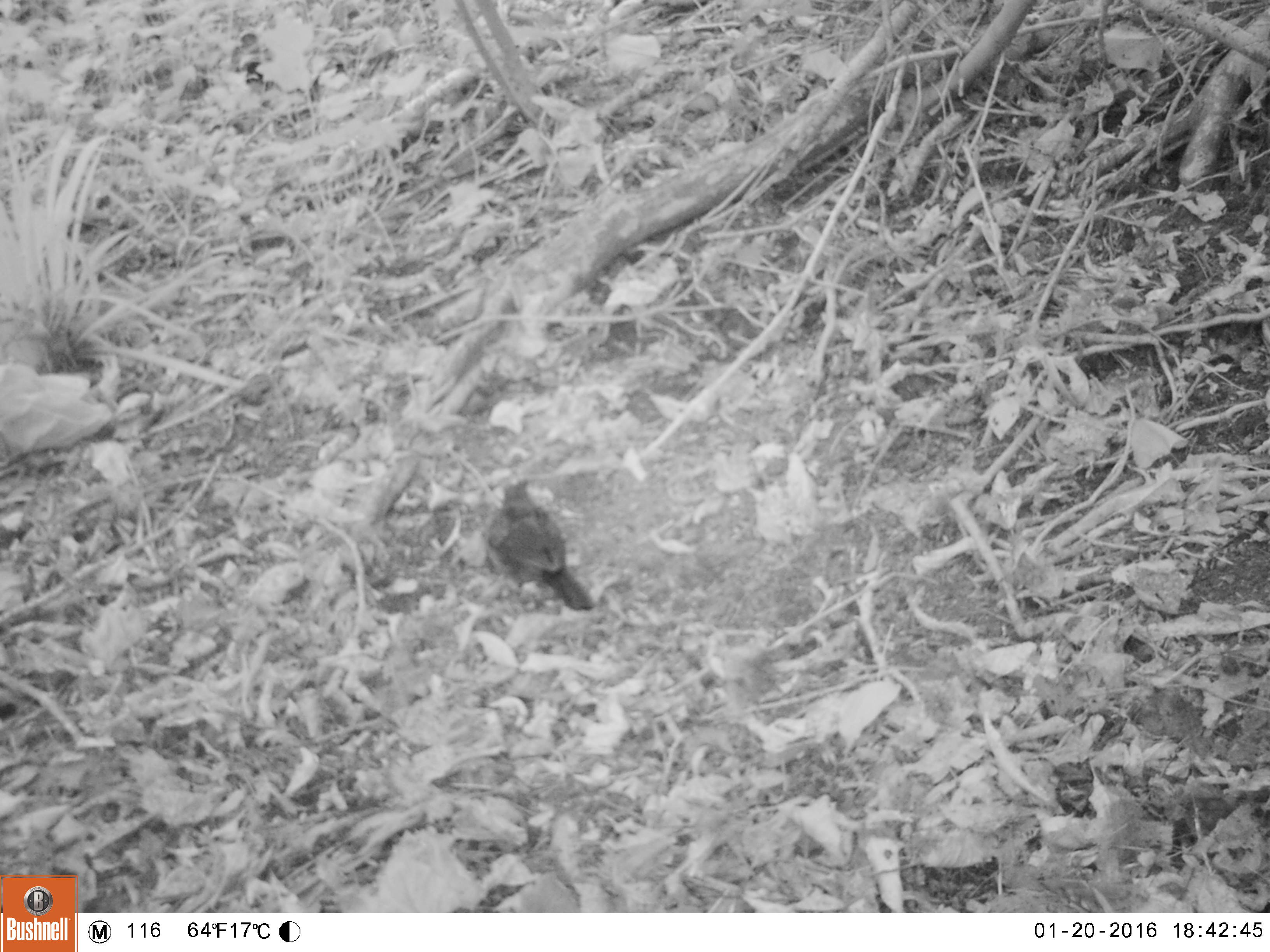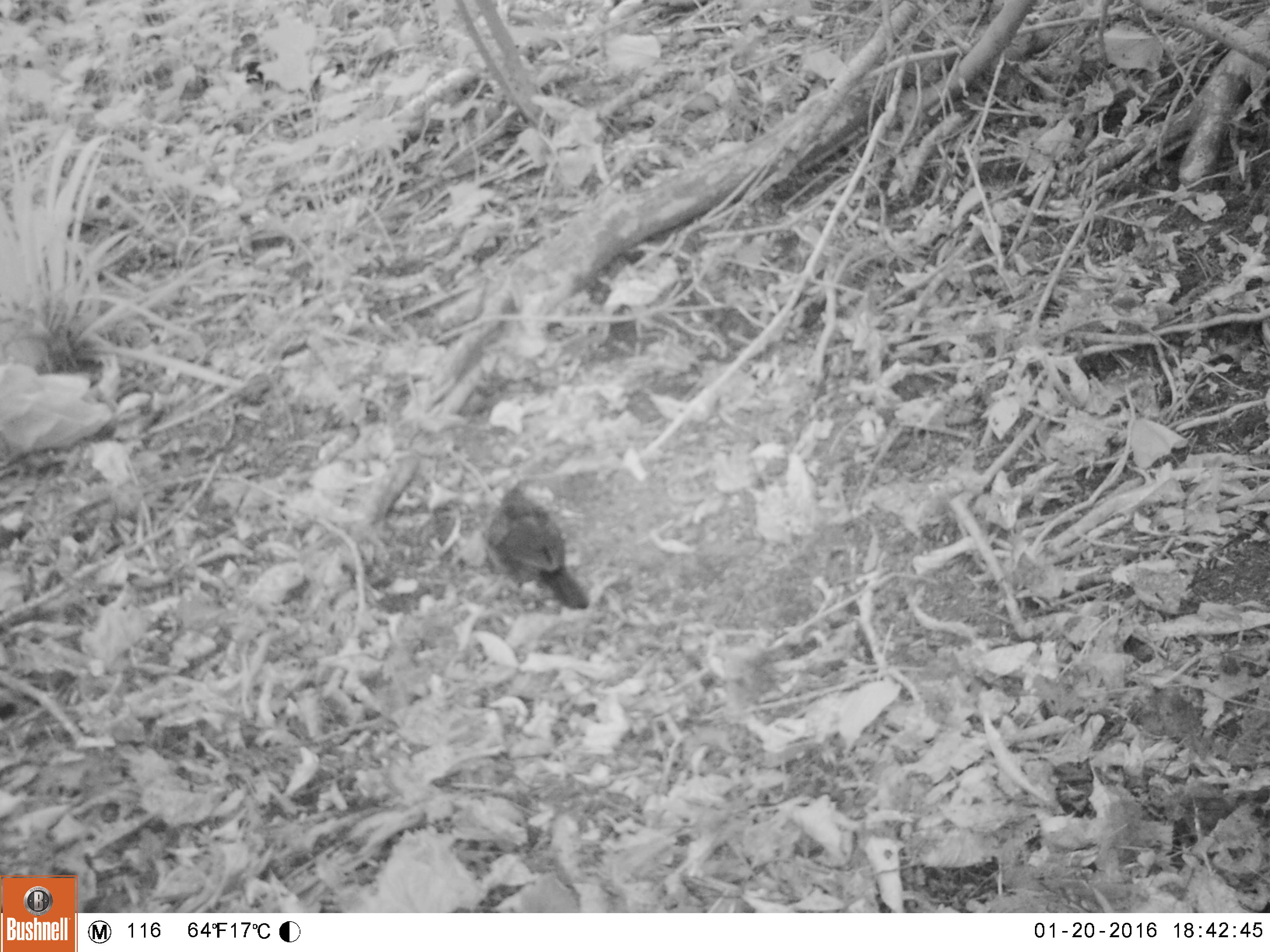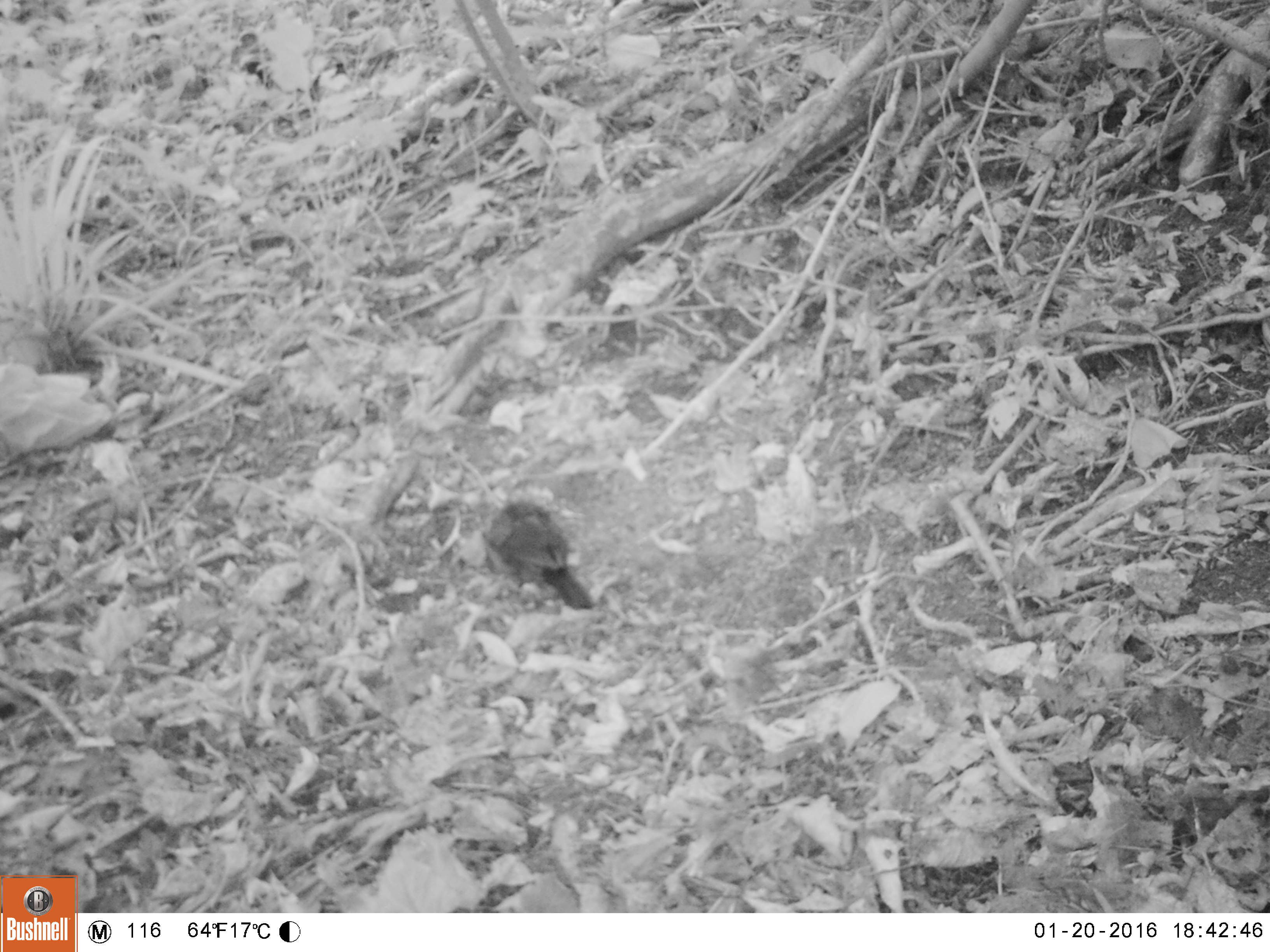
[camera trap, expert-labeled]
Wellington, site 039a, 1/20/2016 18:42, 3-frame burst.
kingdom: Animalia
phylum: Chordata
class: Aves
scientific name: Aves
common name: bird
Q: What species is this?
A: Bird (Aves).